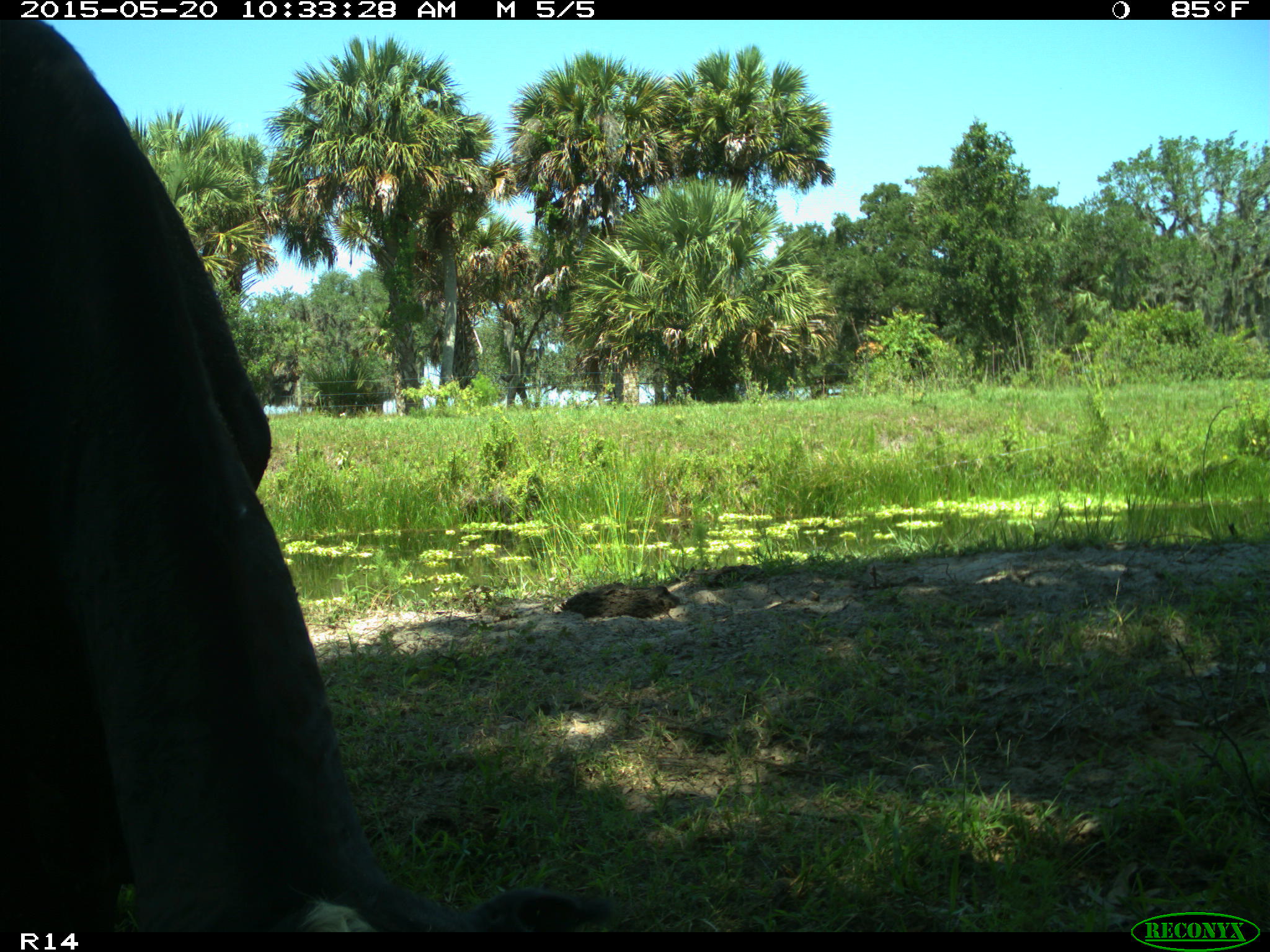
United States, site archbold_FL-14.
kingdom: Animalia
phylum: Chordata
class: Mammalia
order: Artiodactyla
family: Bovidae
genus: Bos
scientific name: Bos taurus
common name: domestic cow